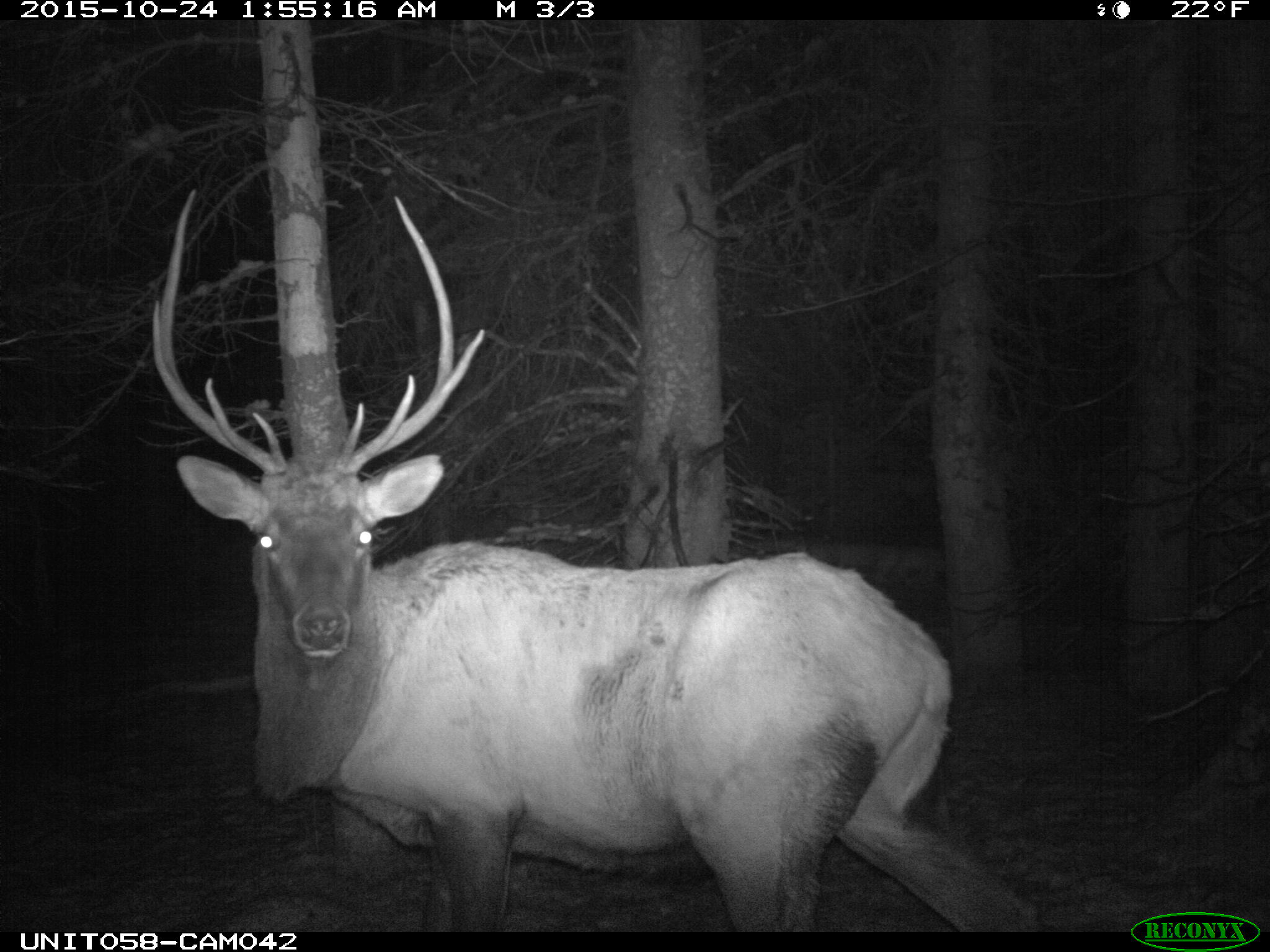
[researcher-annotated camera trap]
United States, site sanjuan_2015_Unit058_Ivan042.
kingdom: Animalia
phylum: Chordata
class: Mammalia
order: Artiodactyla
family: Cervidae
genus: Cervus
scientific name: Cervus elaphus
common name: red deer